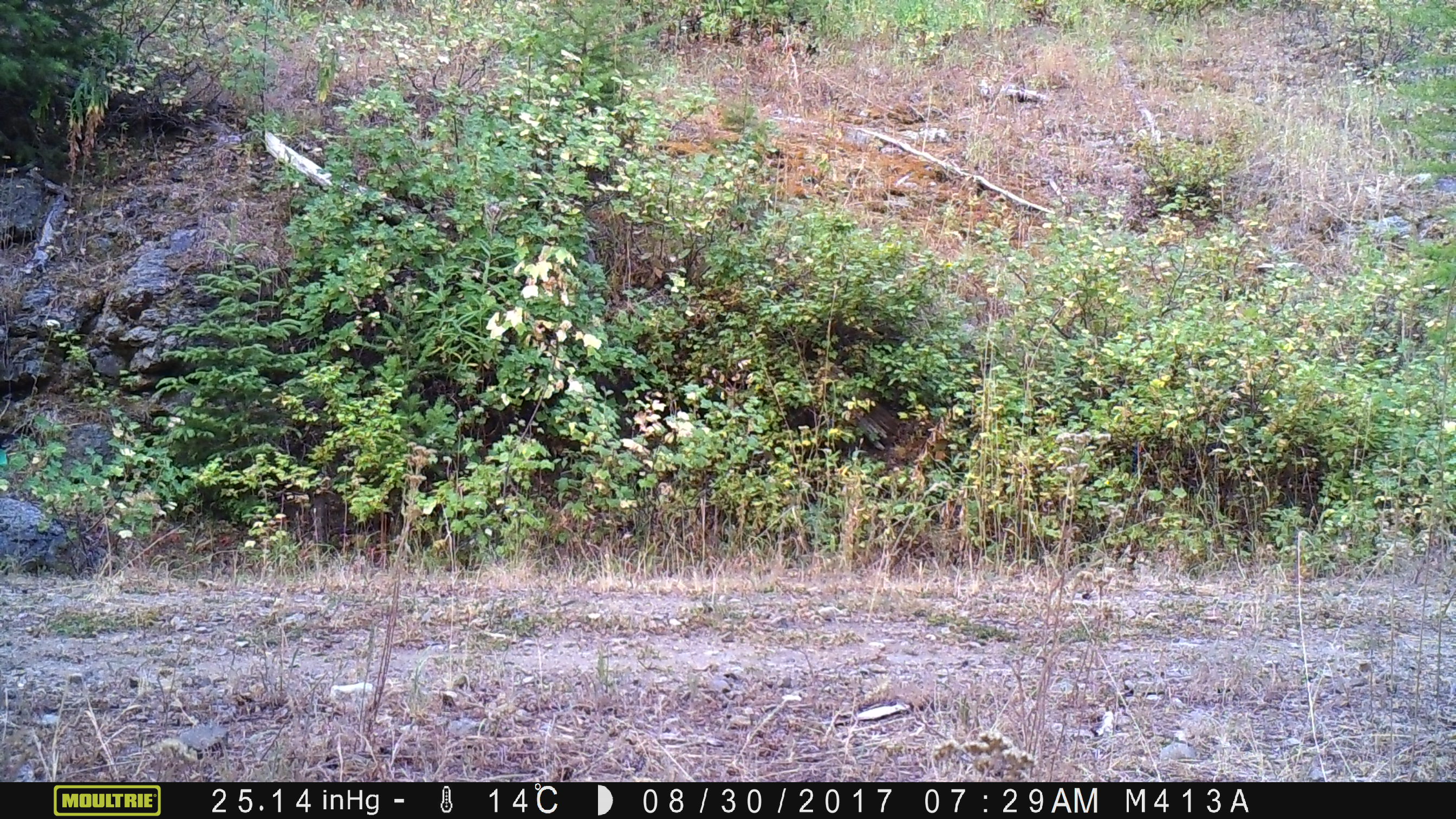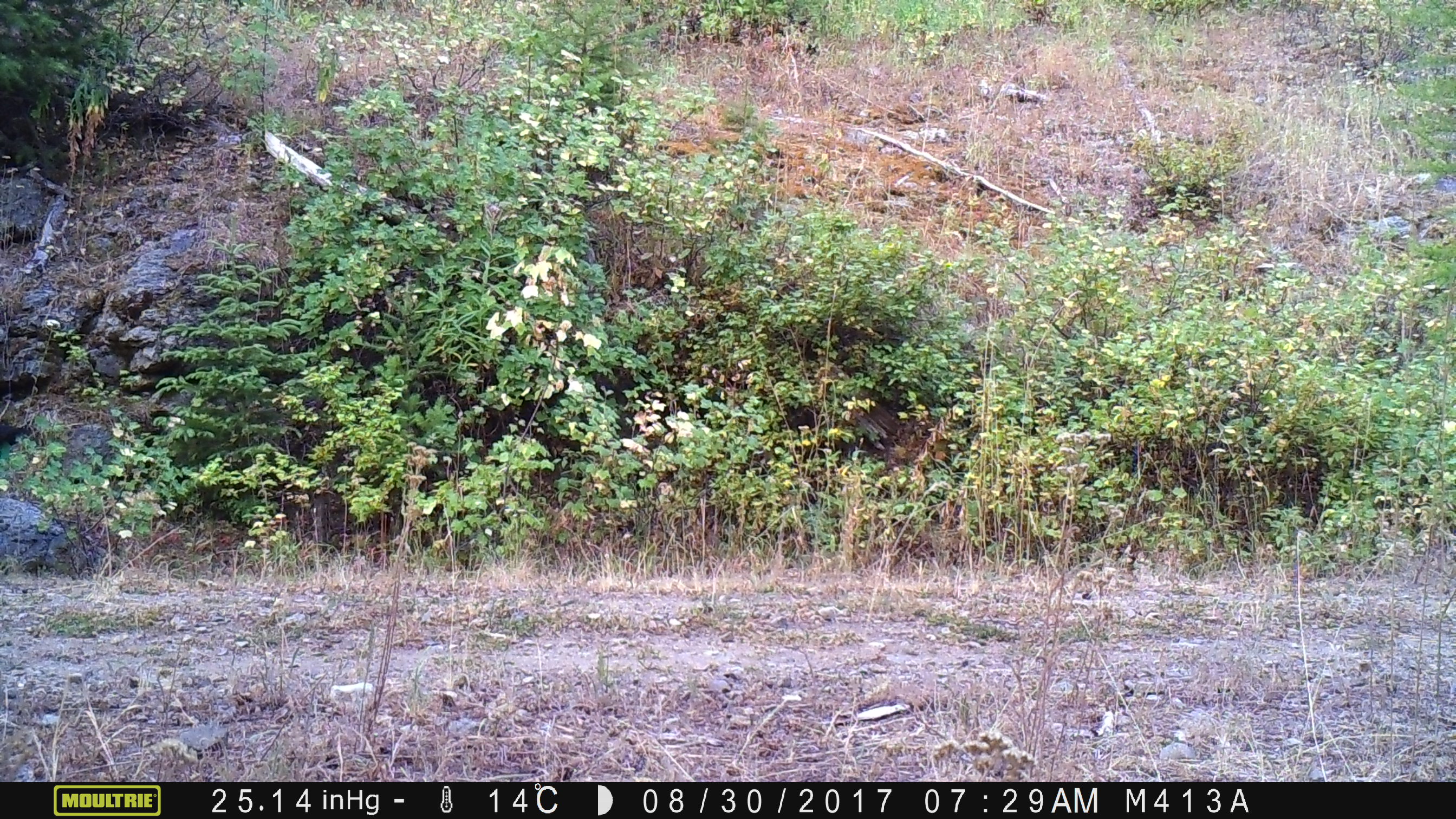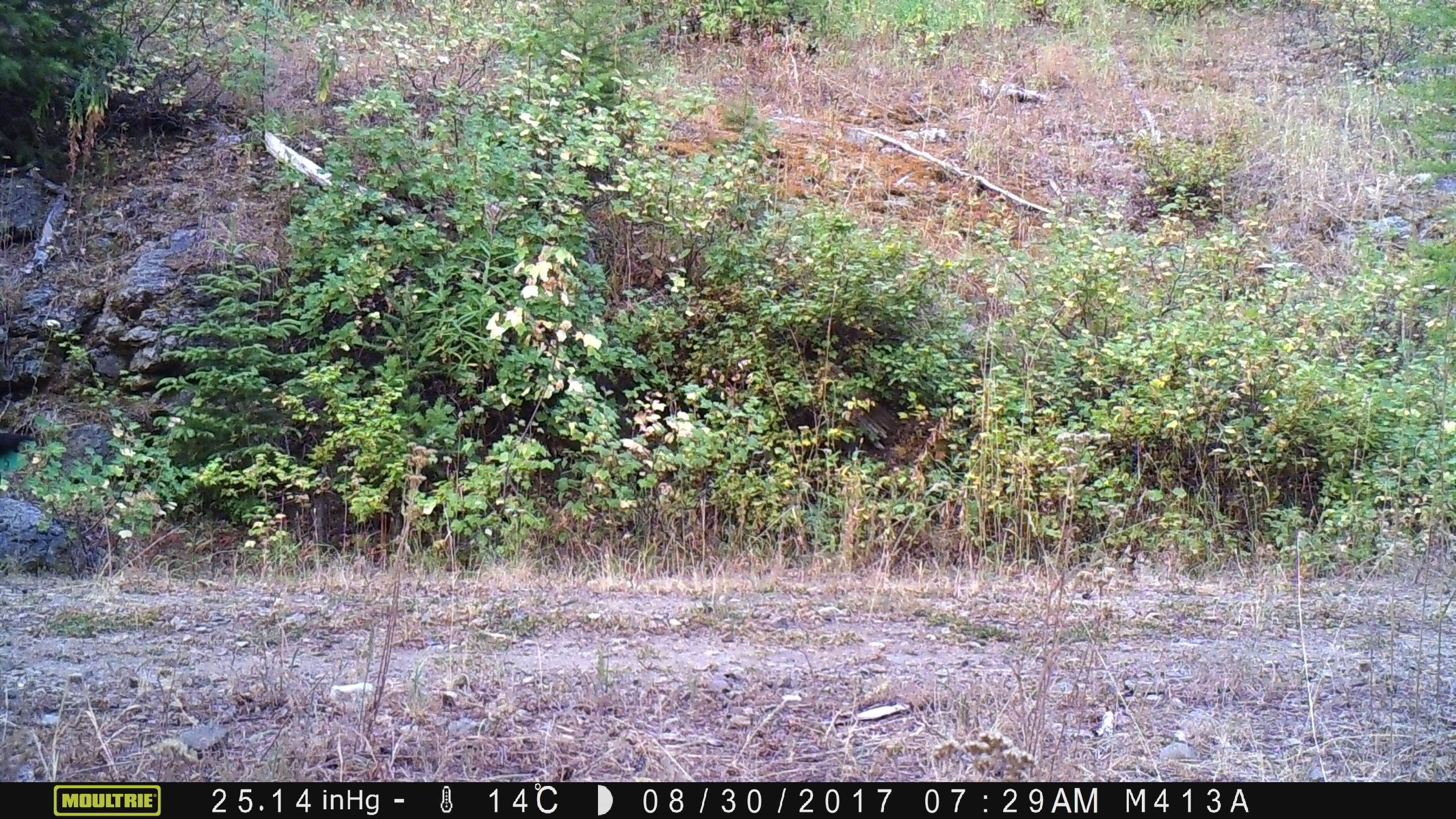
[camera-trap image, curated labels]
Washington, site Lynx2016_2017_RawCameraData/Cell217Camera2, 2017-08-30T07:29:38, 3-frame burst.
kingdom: Animalia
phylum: Chordata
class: Mammalia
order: Artiodactyla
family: Bovidae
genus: Bos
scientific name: Bos taurus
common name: domestic cattle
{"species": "domestic cattle (Bos taurus)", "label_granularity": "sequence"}